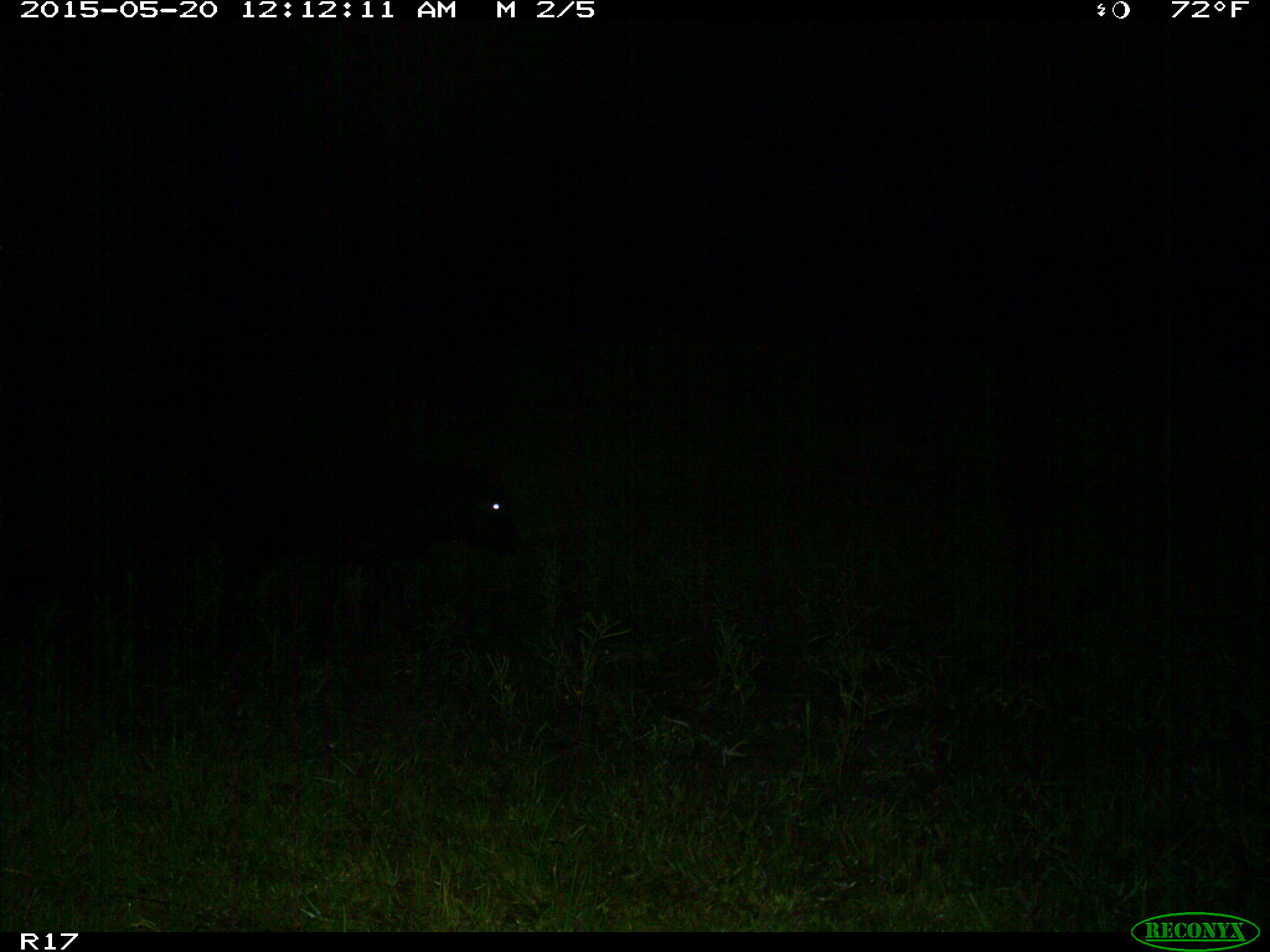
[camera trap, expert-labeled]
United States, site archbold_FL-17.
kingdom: Animalia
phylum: Chordata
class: Mammalia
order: Artiodactyla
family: Bovidae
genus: Bos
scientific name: Bos taurus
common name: domestic cow